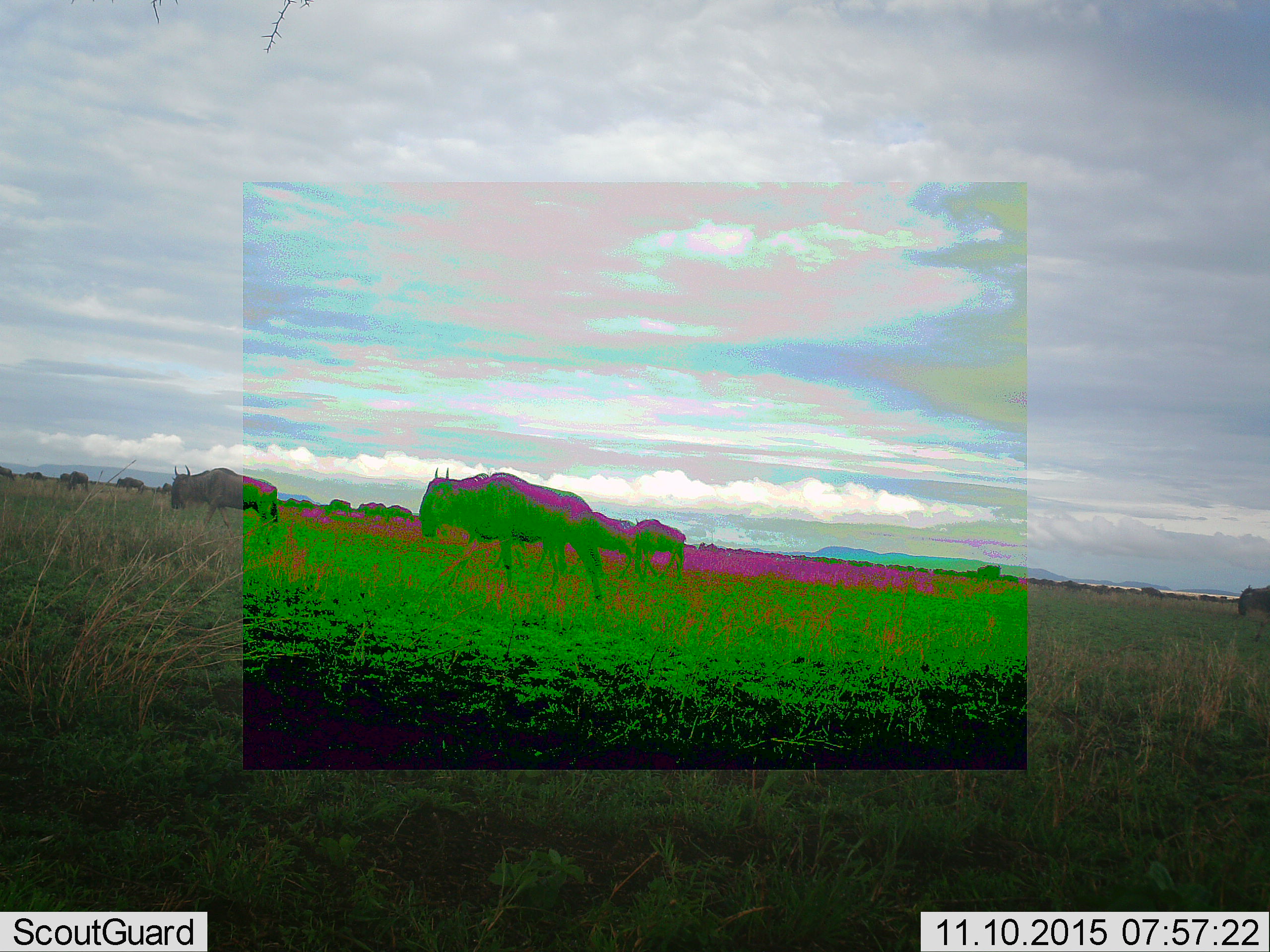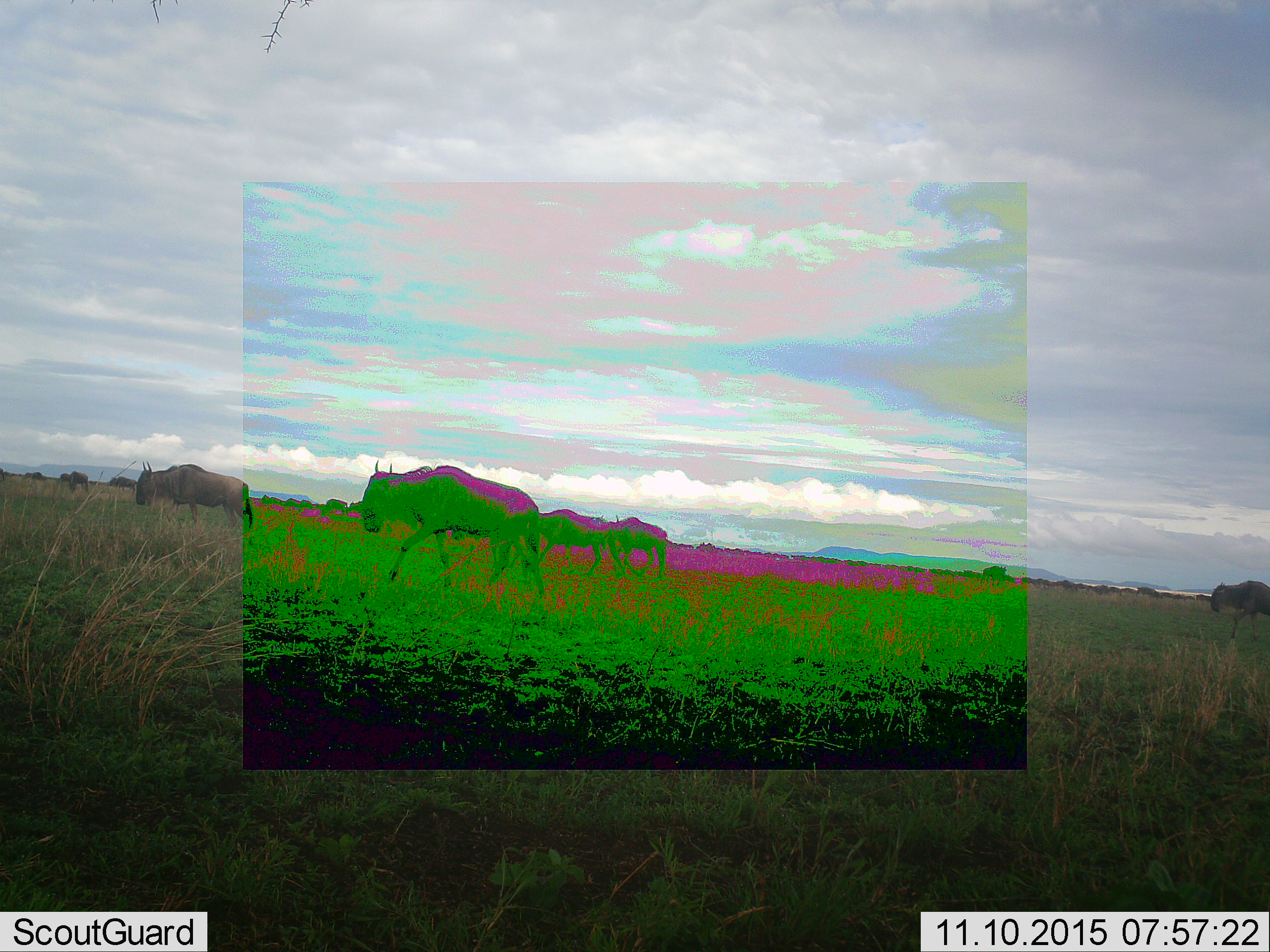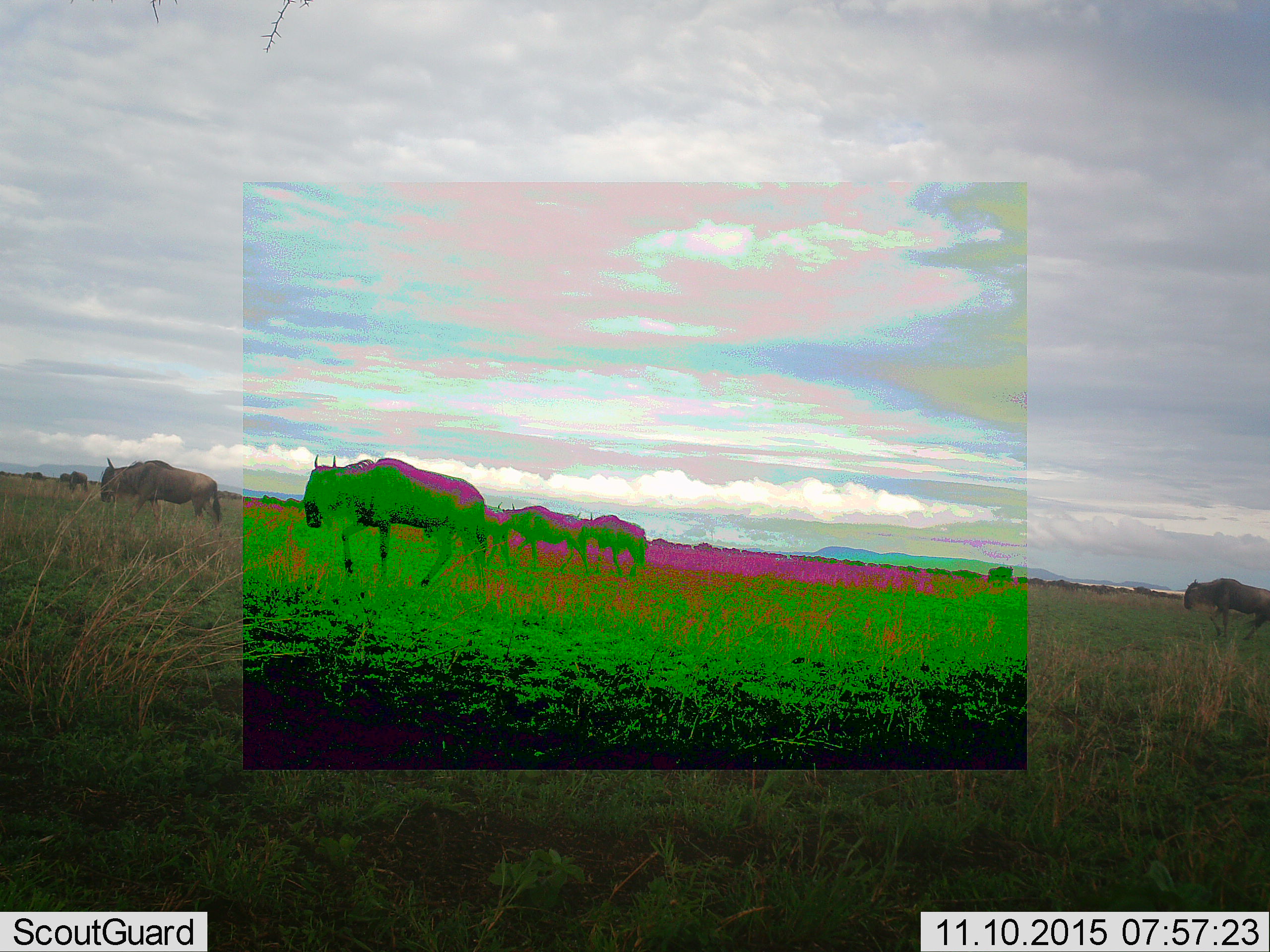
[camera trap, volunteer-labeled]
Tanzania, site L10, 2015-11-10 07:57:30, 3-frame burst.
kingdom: Animalia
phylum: Chordata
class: Mammalia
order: Artiodactyla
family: Bovidae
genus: Connochaetes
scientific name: Connochaetes taurinus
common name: blue wildebeest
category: wildebeest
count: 11-50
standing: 22%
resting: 0%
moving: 89%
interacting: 0%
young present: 0%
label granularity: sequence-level